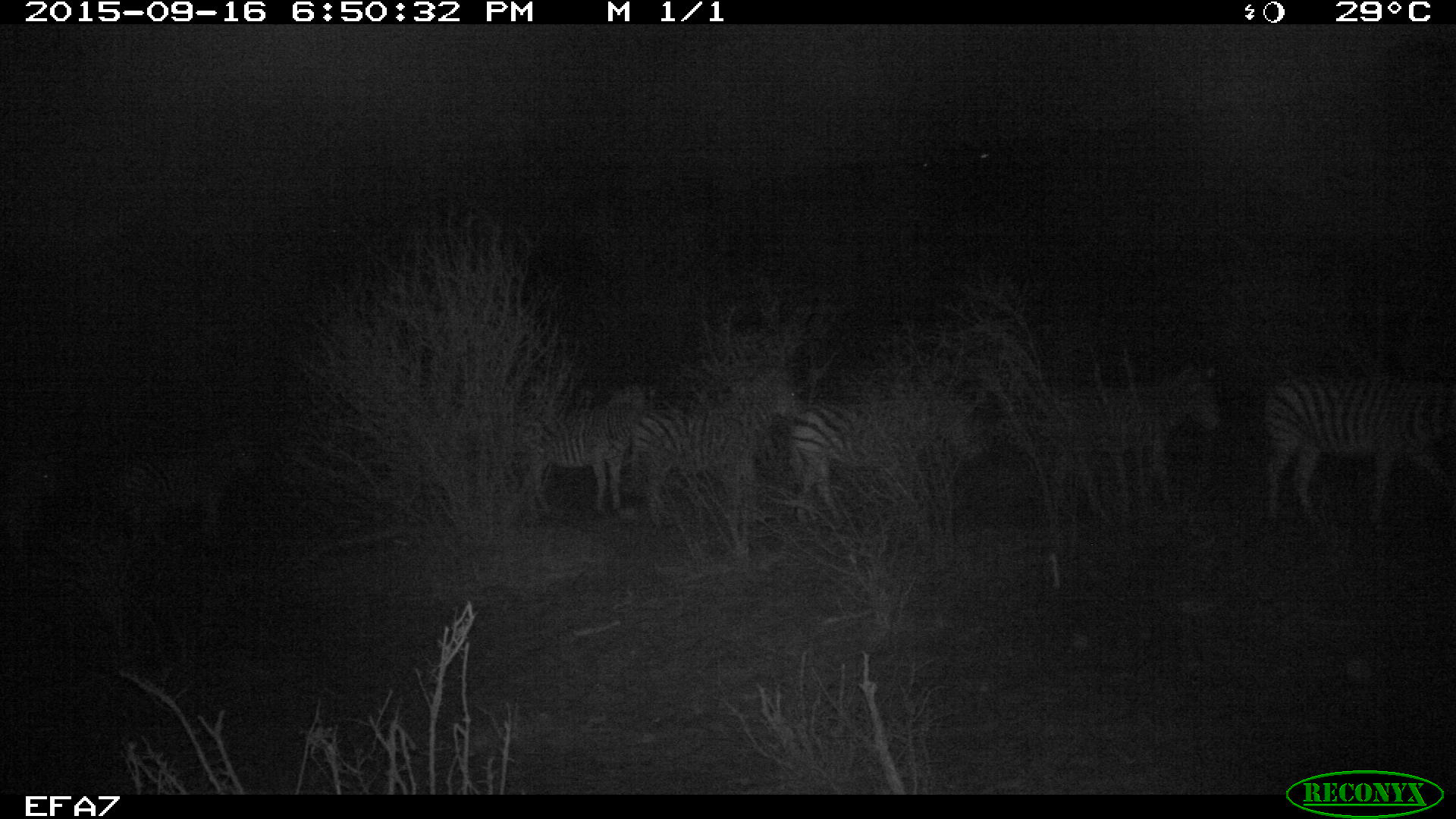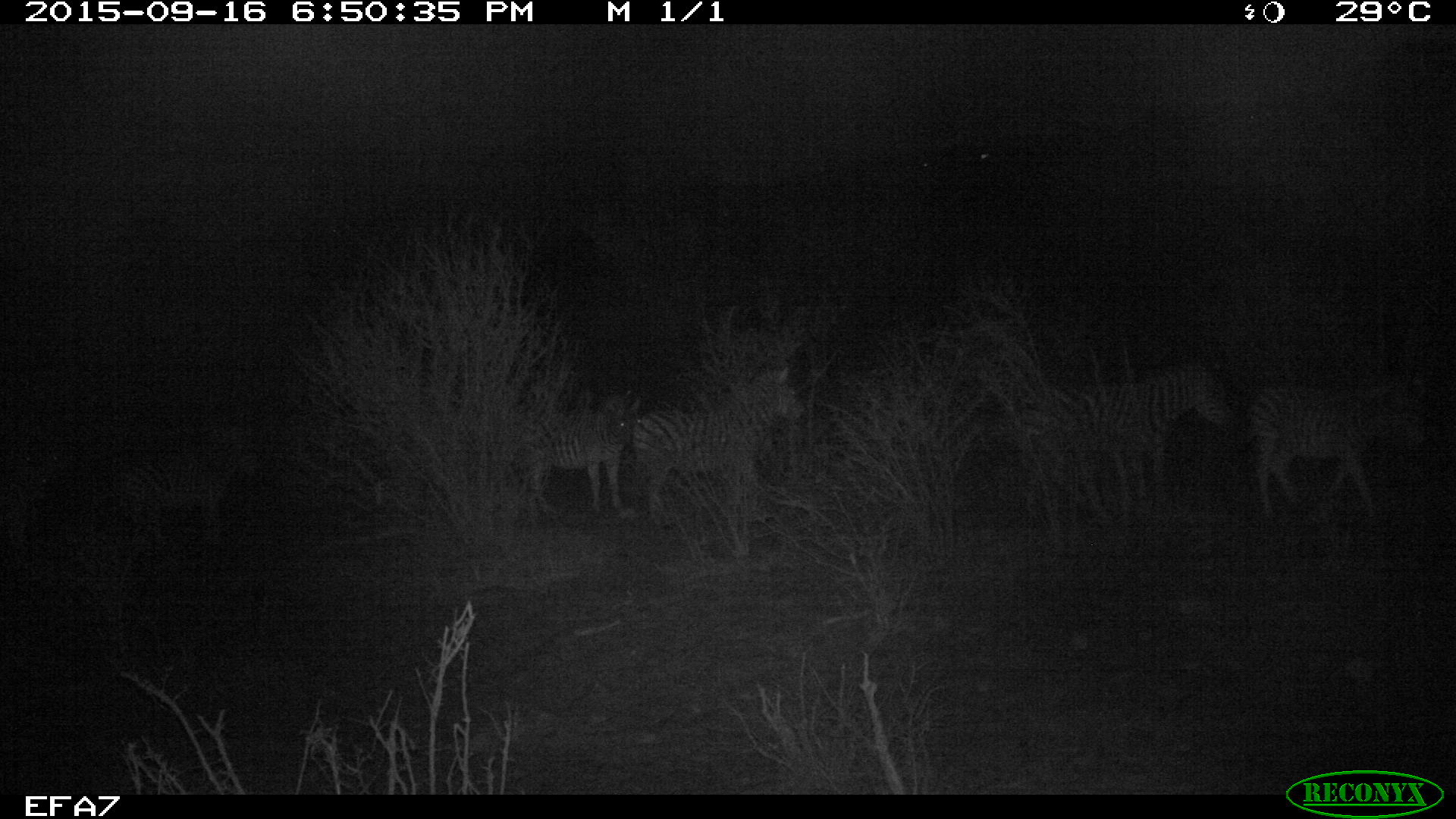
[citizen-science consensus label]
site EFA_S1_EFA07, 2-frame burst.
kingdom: Animalia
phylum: Chordata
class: Mammalia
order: Perissodactyla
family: Equidae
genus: Equus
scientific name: Equus quagga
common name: plains zebra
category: zebraplains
Zebraplains (plains zebra) (Equus quagga), count 5. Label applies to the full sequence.